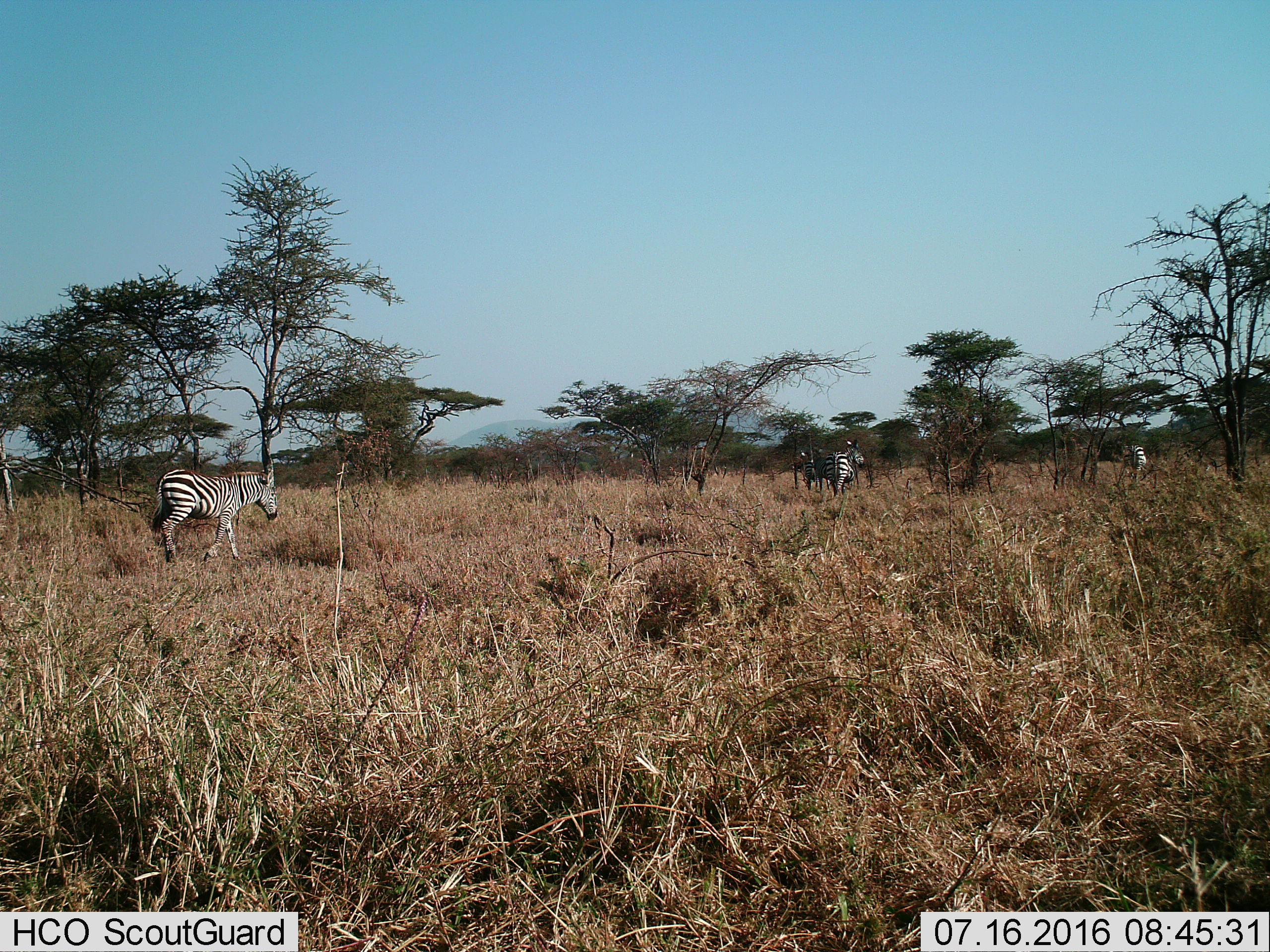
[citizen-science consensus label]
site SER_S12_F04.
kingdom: Animalia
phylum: Chordata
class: Mammalia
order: Perissodactyla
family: Equidae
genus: Equus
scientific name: Equus quagga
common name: plains zebra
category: zebraplains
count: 4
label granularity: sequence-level